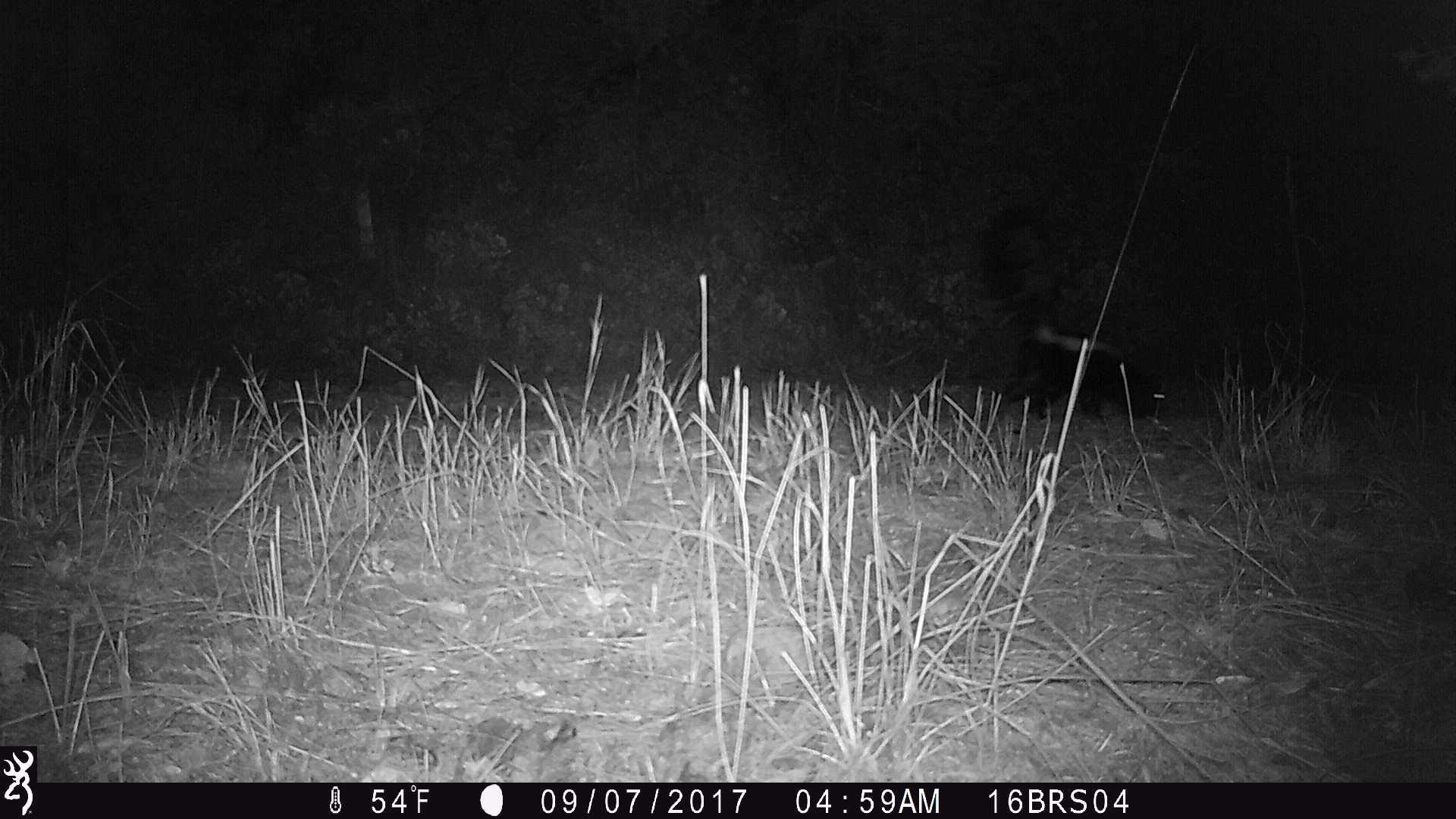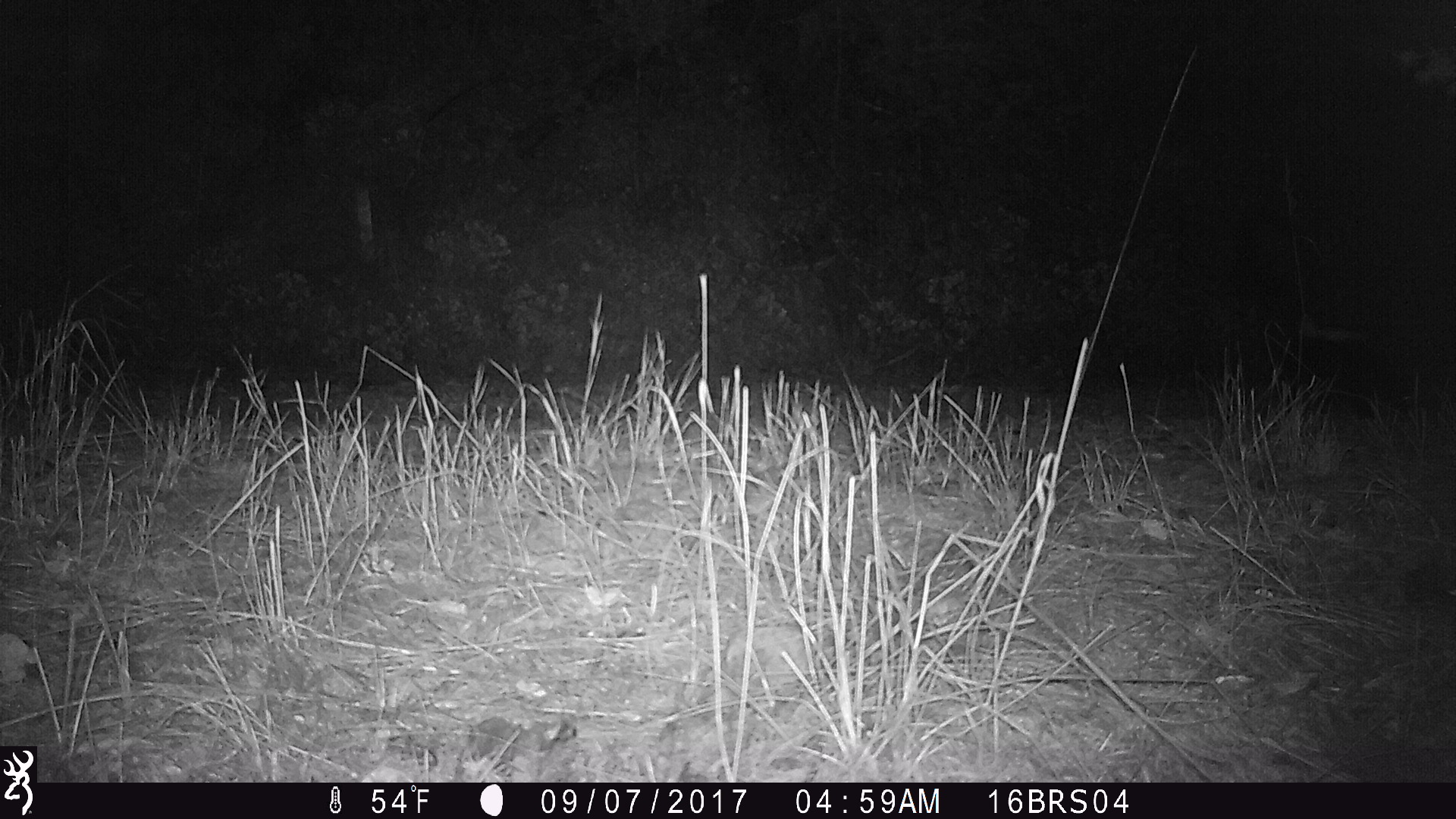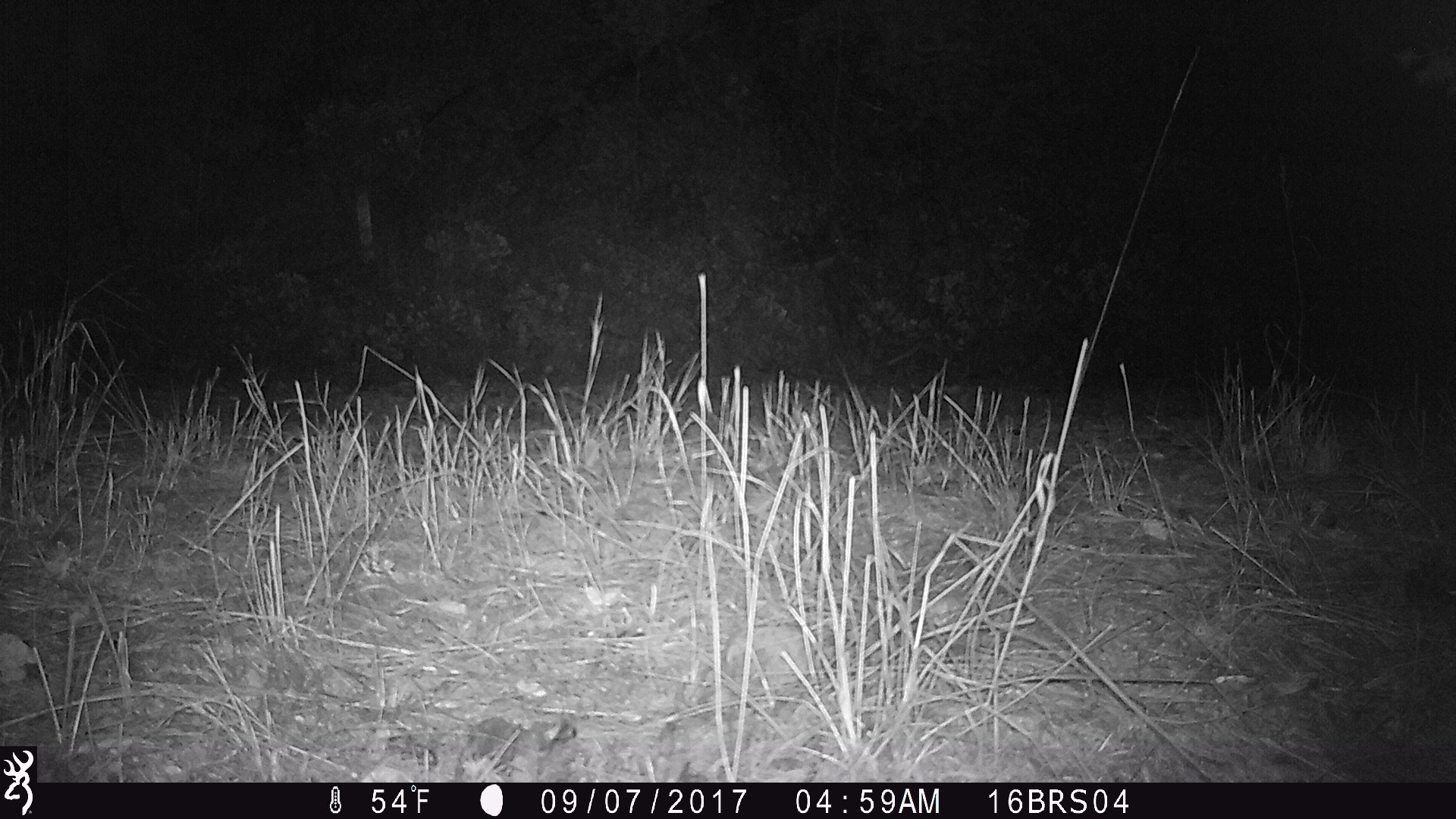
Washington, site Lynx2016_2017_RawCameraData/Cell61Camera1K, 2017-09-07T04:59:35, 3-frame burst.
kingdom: Animalia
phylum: Chordata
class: Mammalia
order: Carnivora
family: Mephitidae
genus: Mephitis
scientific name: Mephitis mephitis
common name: striped skunk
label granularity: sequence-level